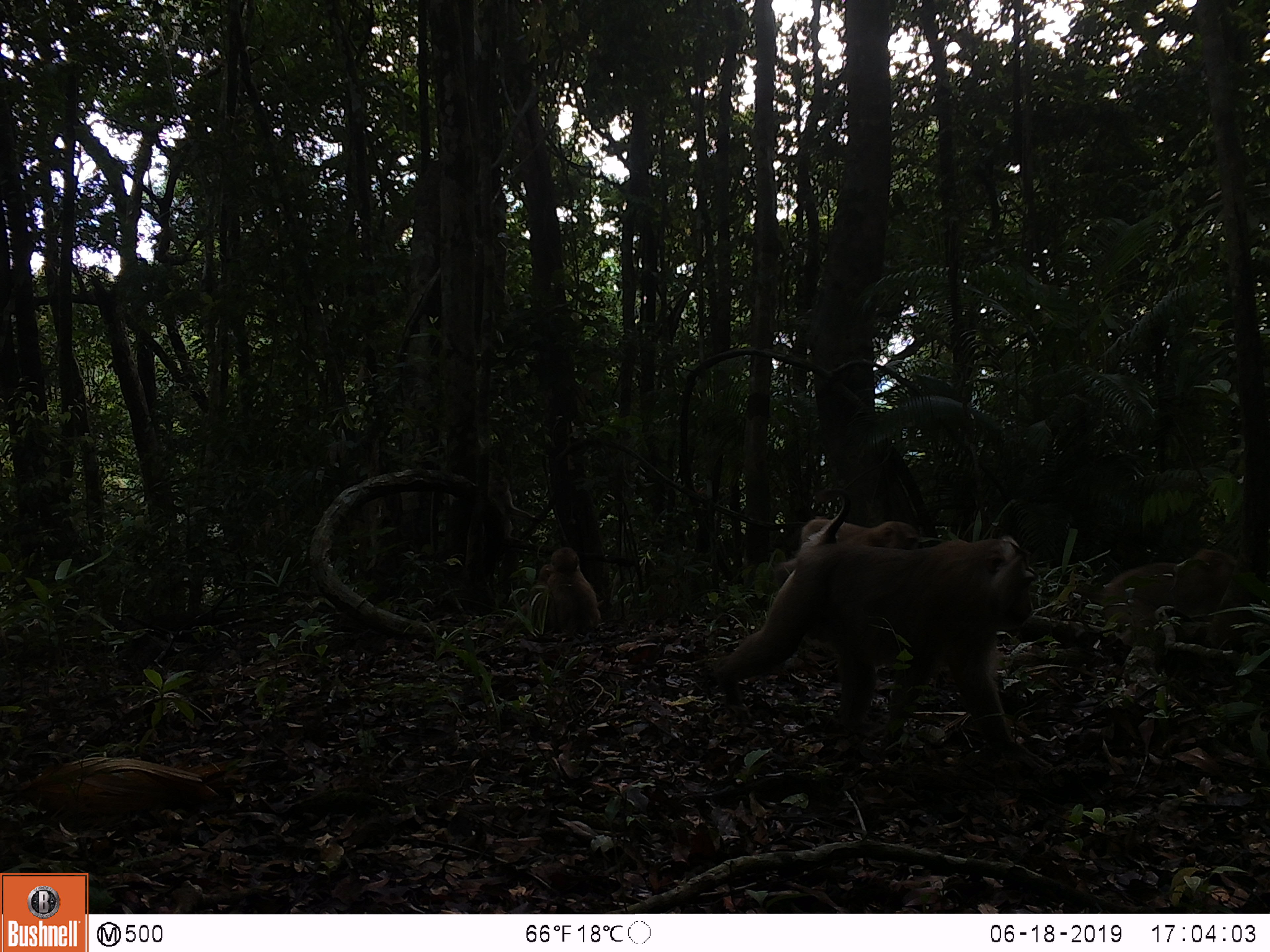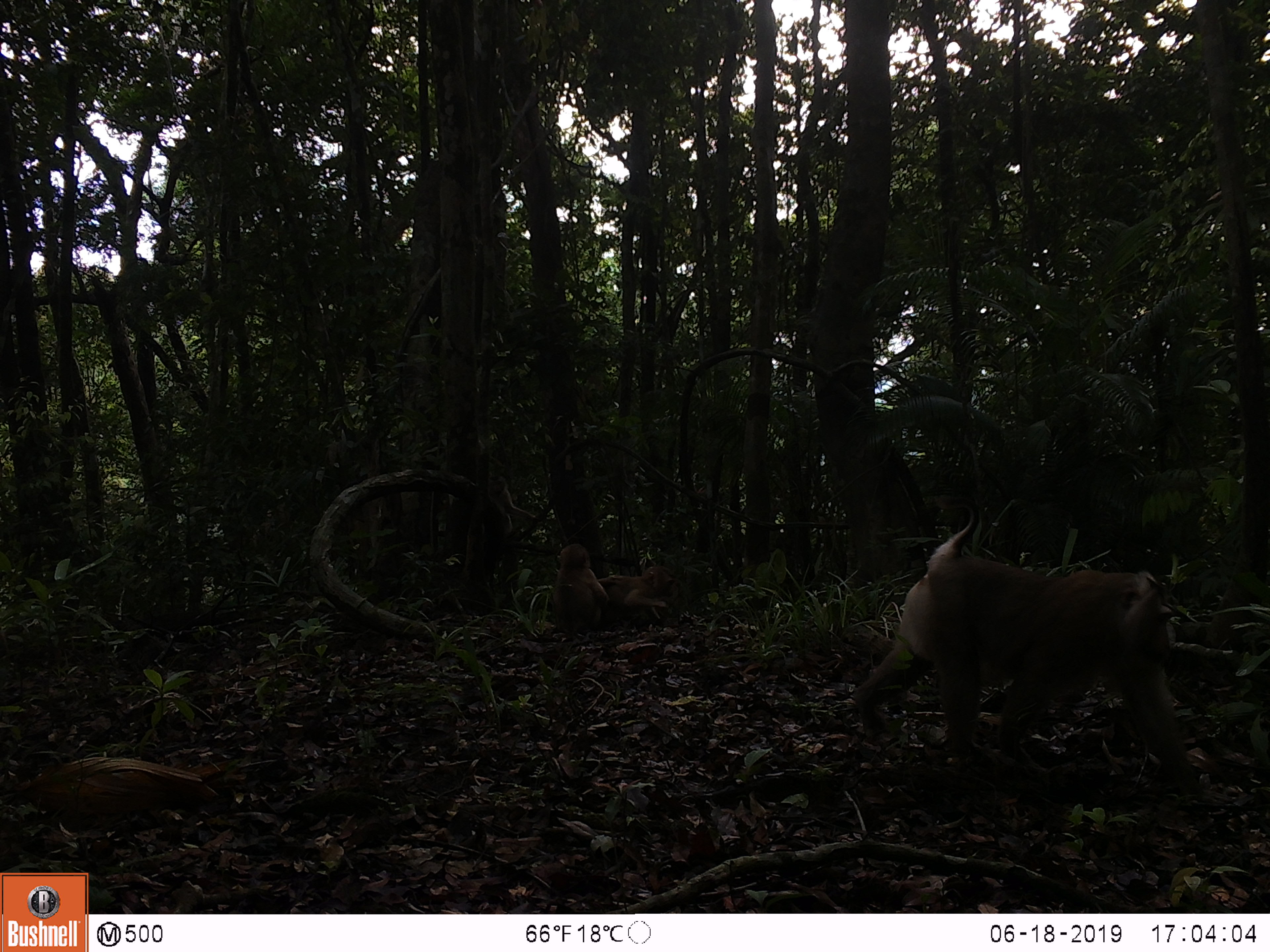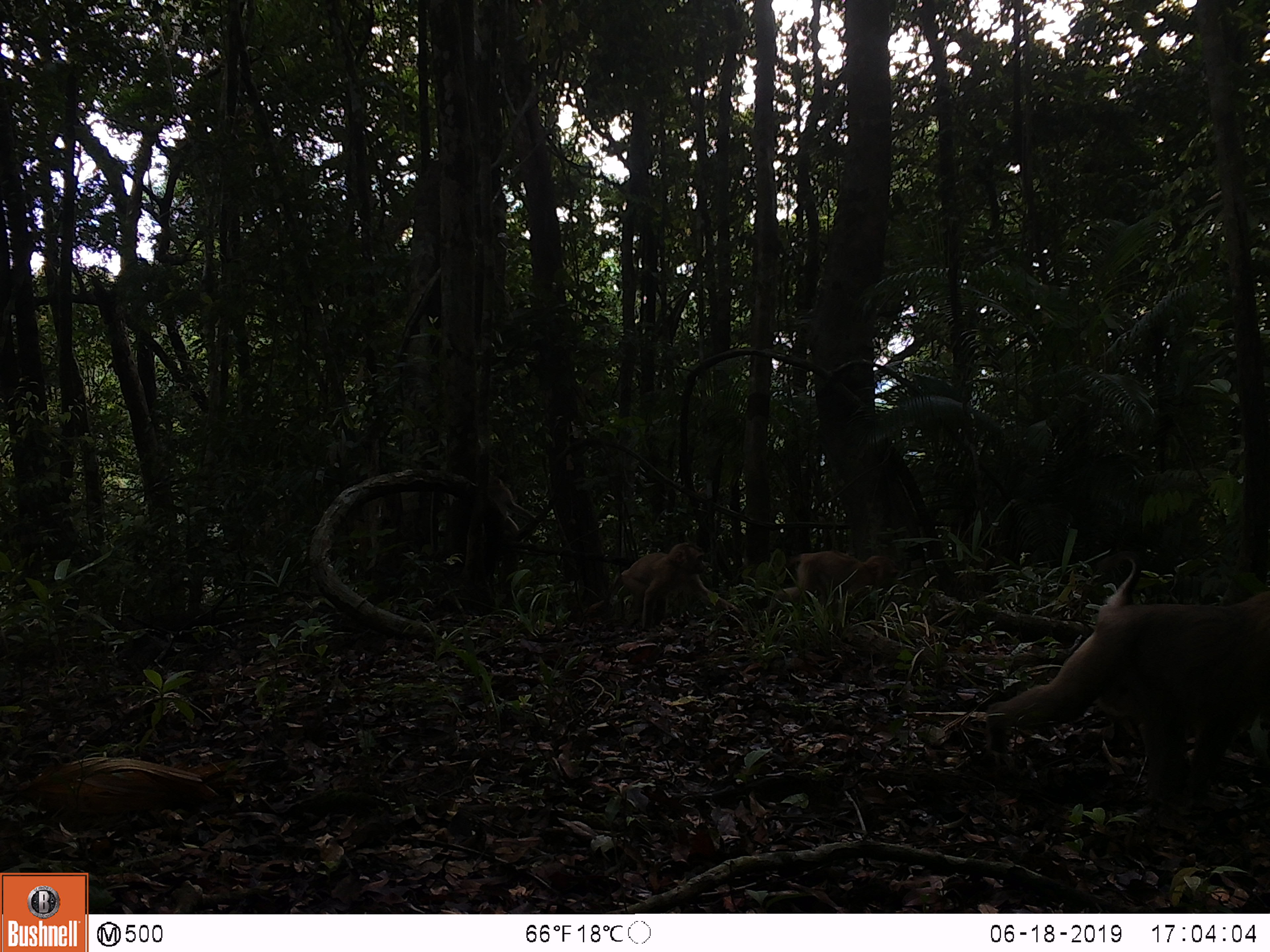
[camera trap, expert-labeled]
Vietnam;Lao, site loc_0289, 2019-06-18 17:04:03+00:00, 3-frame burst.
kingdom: Animalia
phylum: Chordata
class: Mammalia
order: Primates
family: Cercopithecidae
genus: Macaca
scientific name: Macaca nemestrina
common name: pig-tailed macaque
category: pig tailed macaque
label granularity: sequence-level